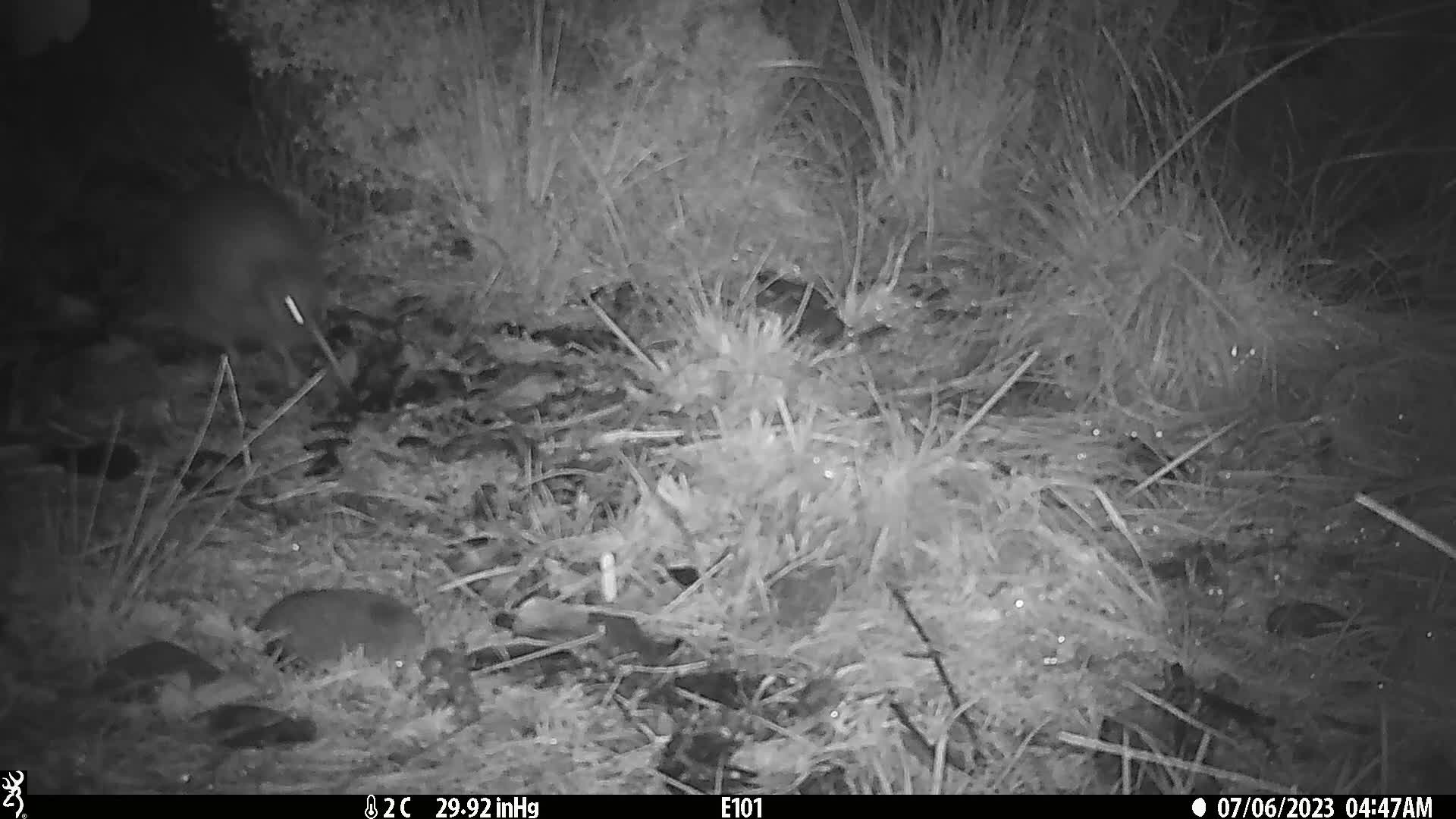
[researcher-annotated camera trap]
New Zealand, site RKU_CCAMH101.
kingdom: Animalia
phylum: Chordata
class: Aves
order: Apterygiformes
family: Apterygidae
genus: Apteryx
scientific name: Apteryx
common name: kiwi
Kiwi (Apteryx).